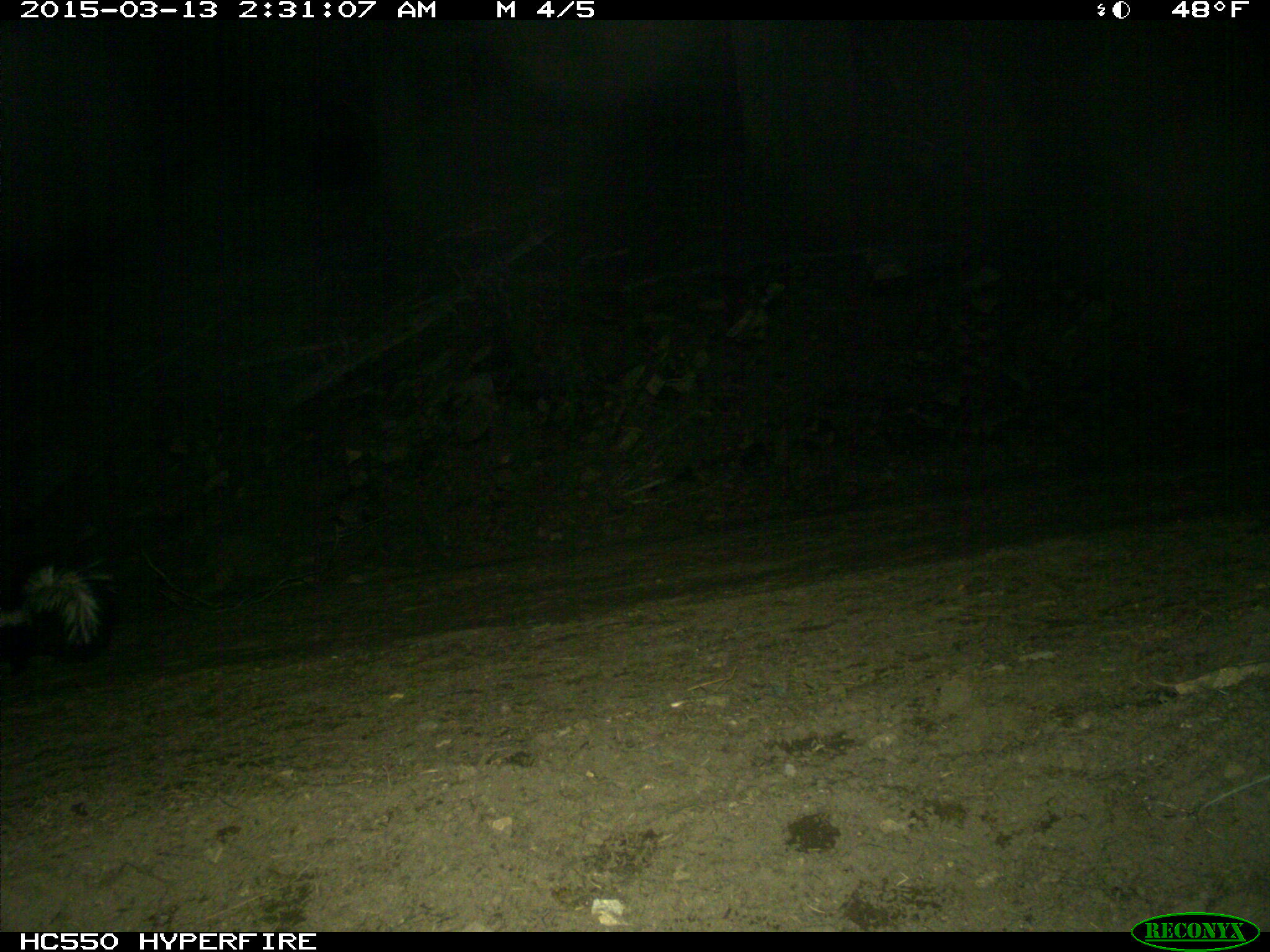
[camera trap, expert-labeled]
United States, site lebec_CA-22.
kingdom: Animalia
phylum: Chordata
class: Mammalia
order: Carnivora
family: Mephitidae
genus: Mephitis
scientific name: Mephitis mephitis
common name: striped skunk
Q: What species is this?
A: Mephitis mephitis (striped skunk).